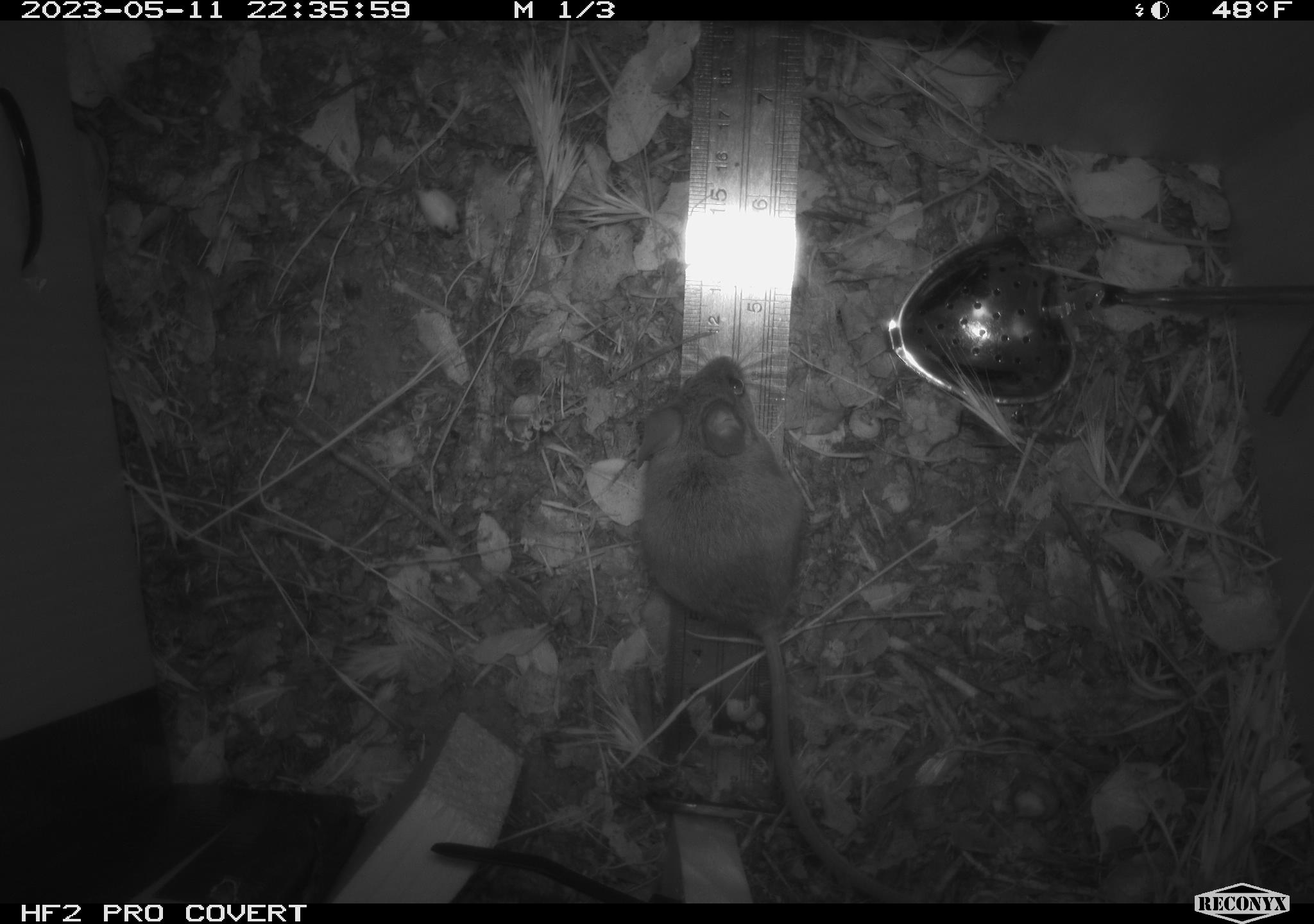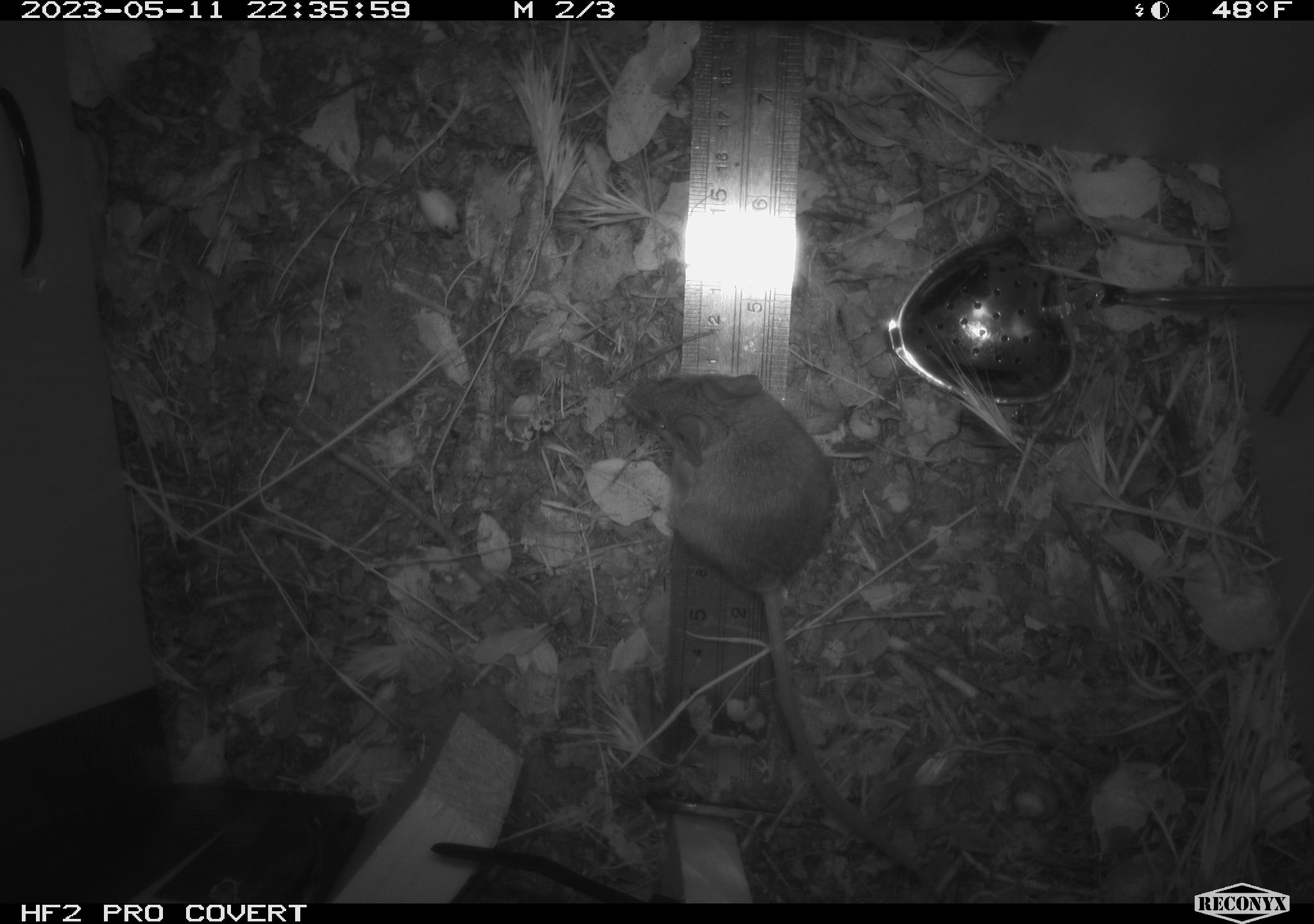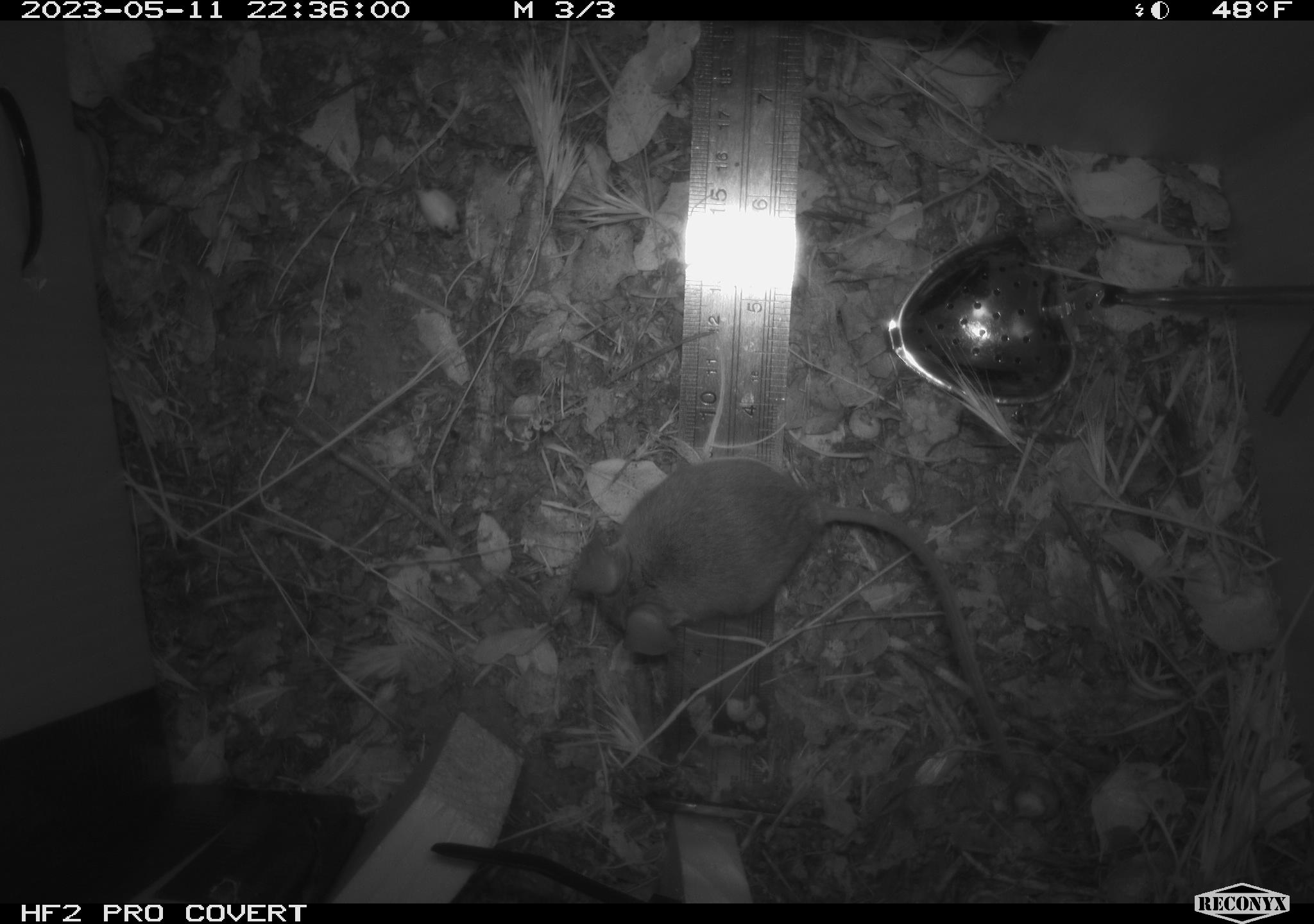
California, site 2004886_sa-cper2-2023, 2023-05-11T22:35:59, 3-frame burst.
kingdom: Animalia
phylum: Chordata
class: Mammalia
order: Rodentia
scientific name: Rodentia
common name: mouse species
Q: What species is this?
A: Mouse species (Rodentia).